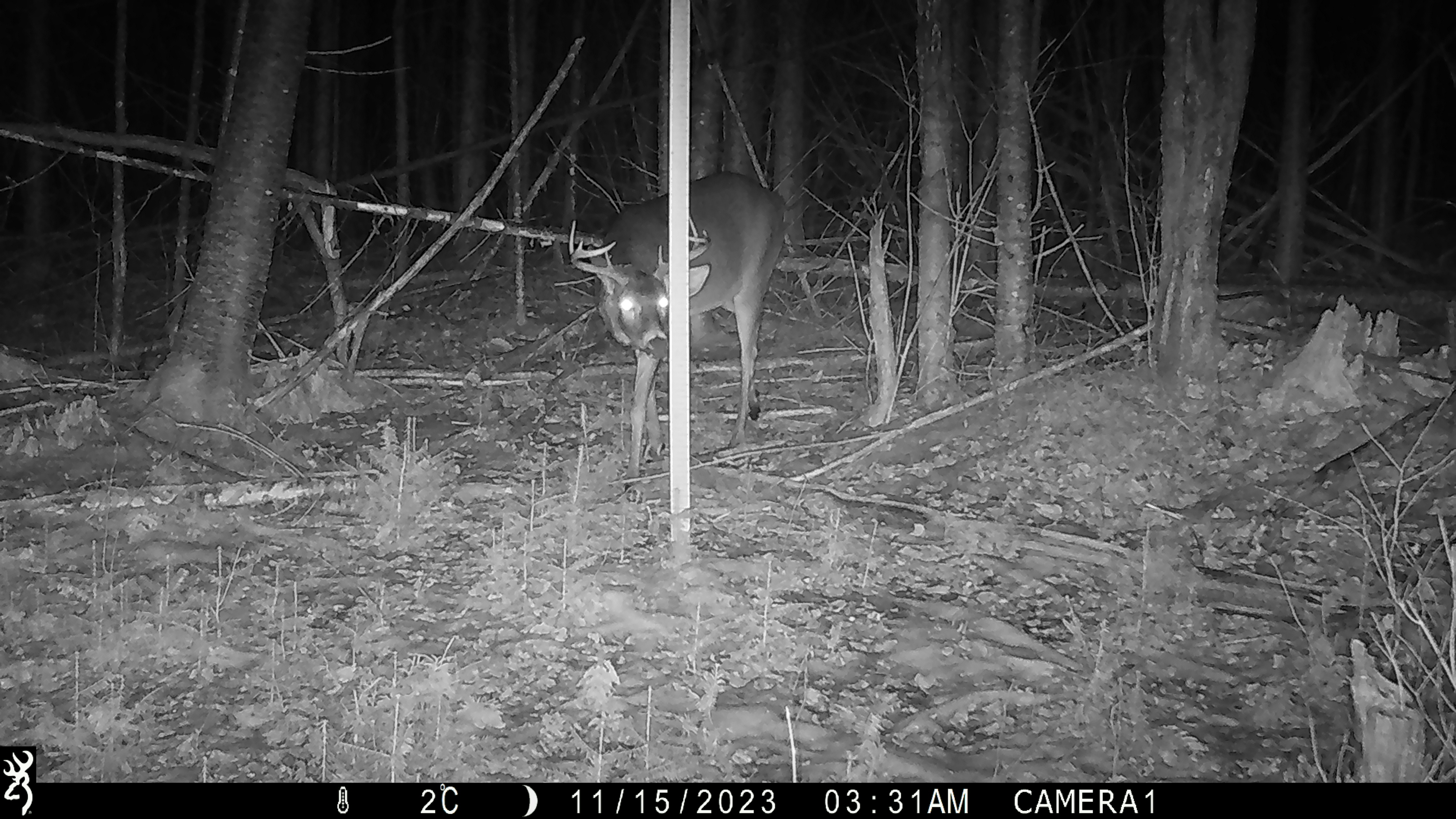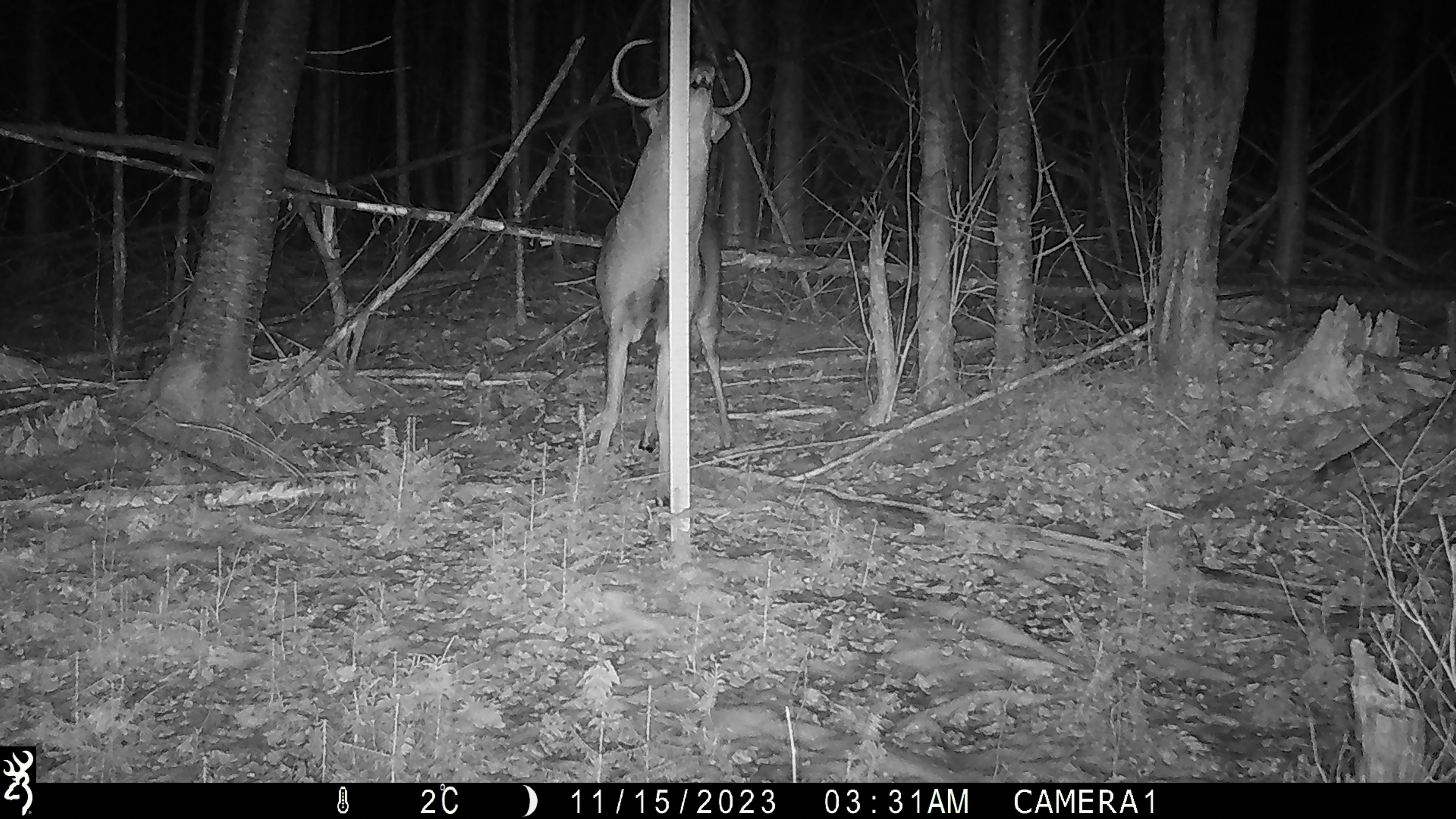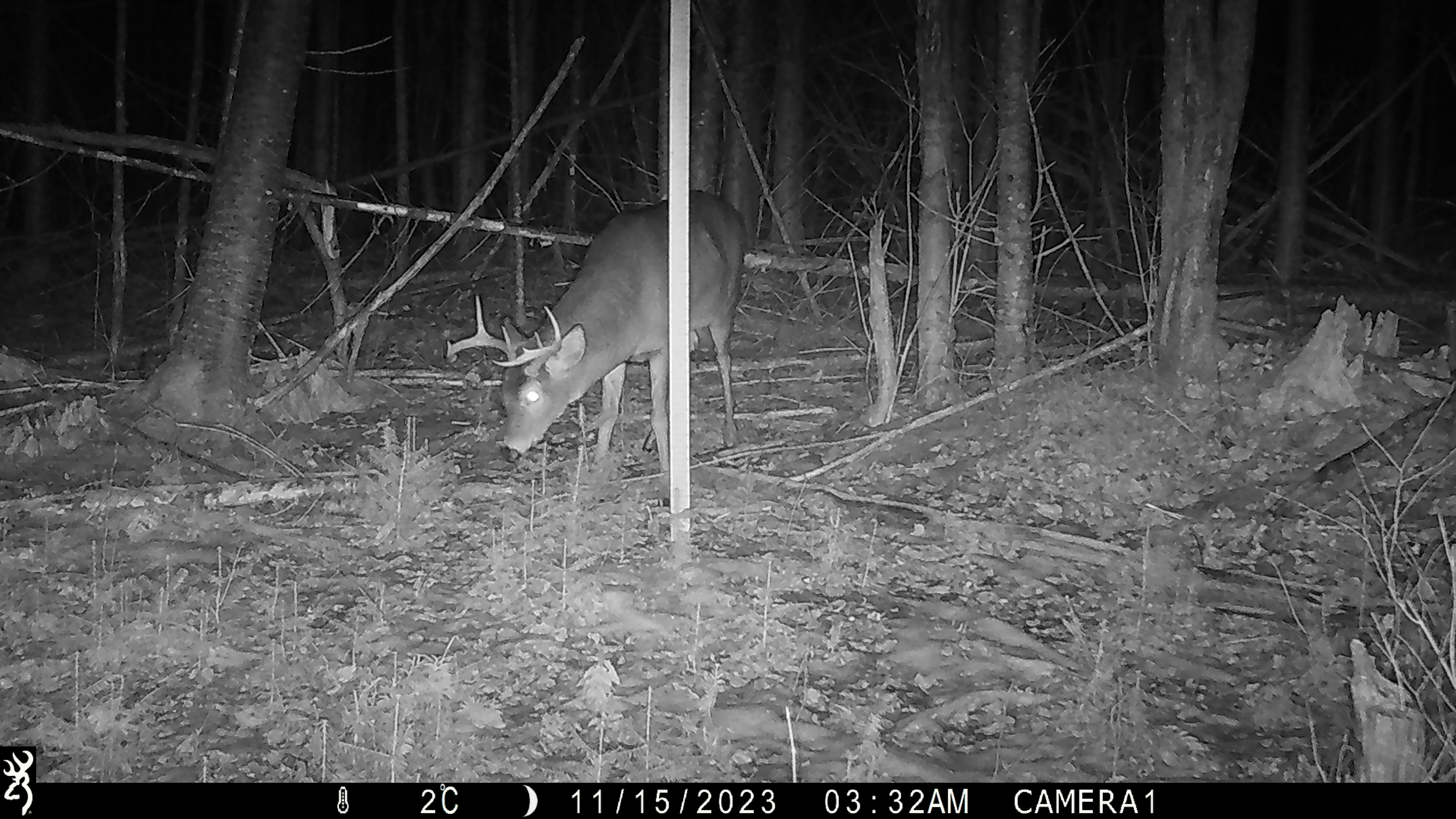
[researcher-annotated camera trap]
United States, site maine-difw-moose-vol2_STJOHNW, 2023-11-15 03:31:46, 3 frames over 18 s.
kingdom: Animalia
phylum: Chordata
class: Mammalia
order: Artiodactyla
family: Cervidae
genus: Odocoileus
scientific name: Odocoileus virginianus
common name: white-tailed deer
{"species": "white-tailed deer (Odocoileus virginianus)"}